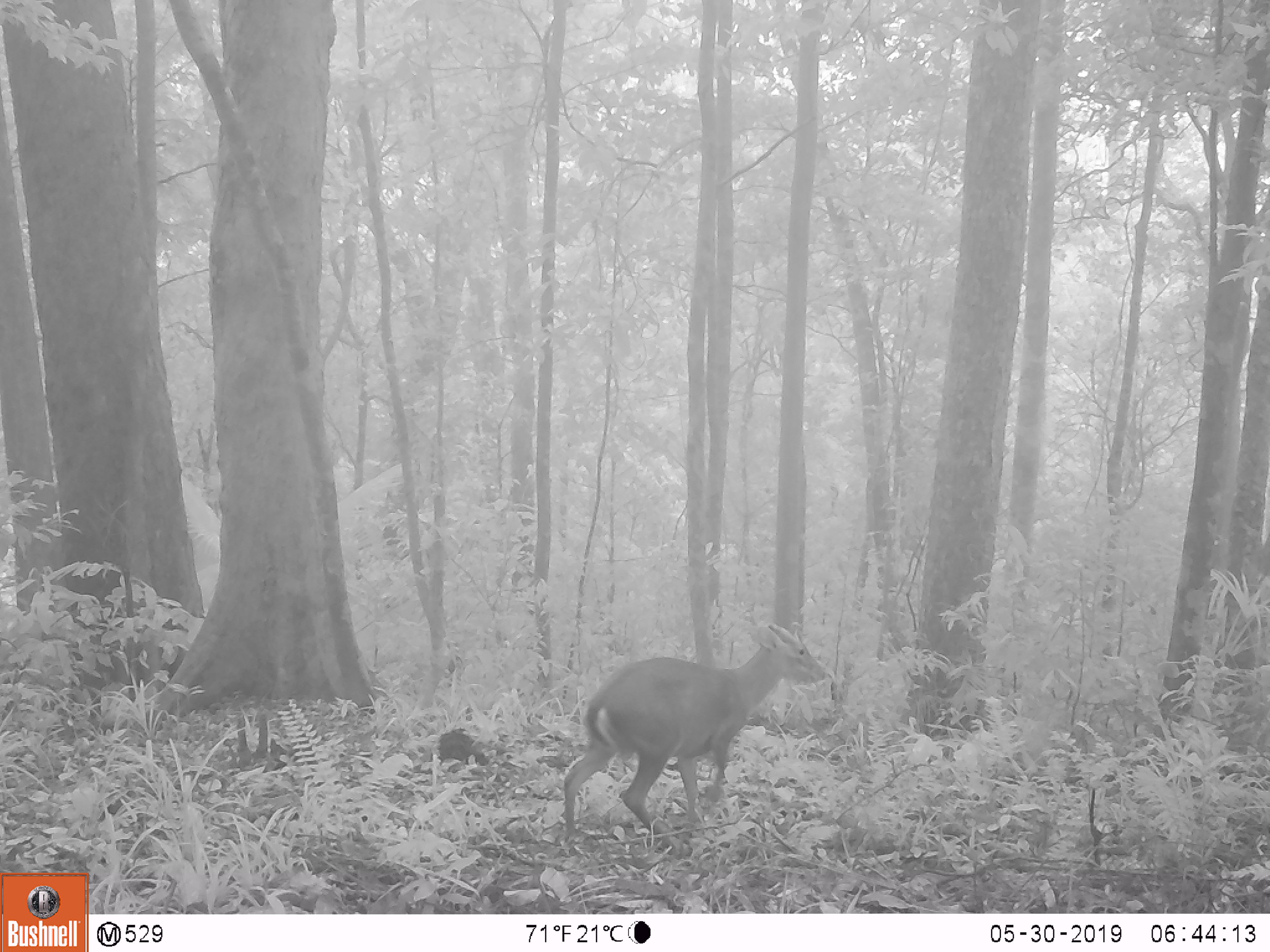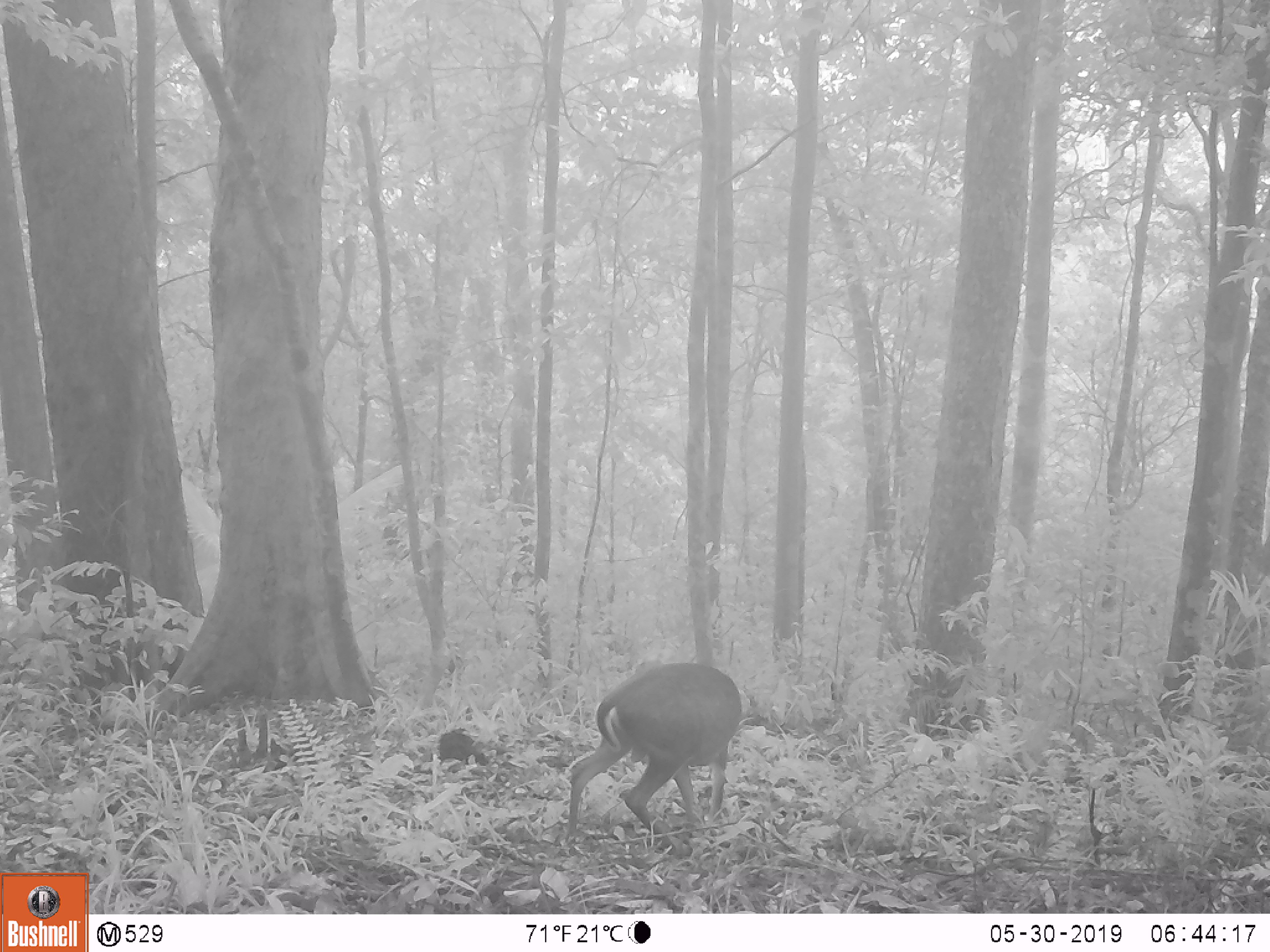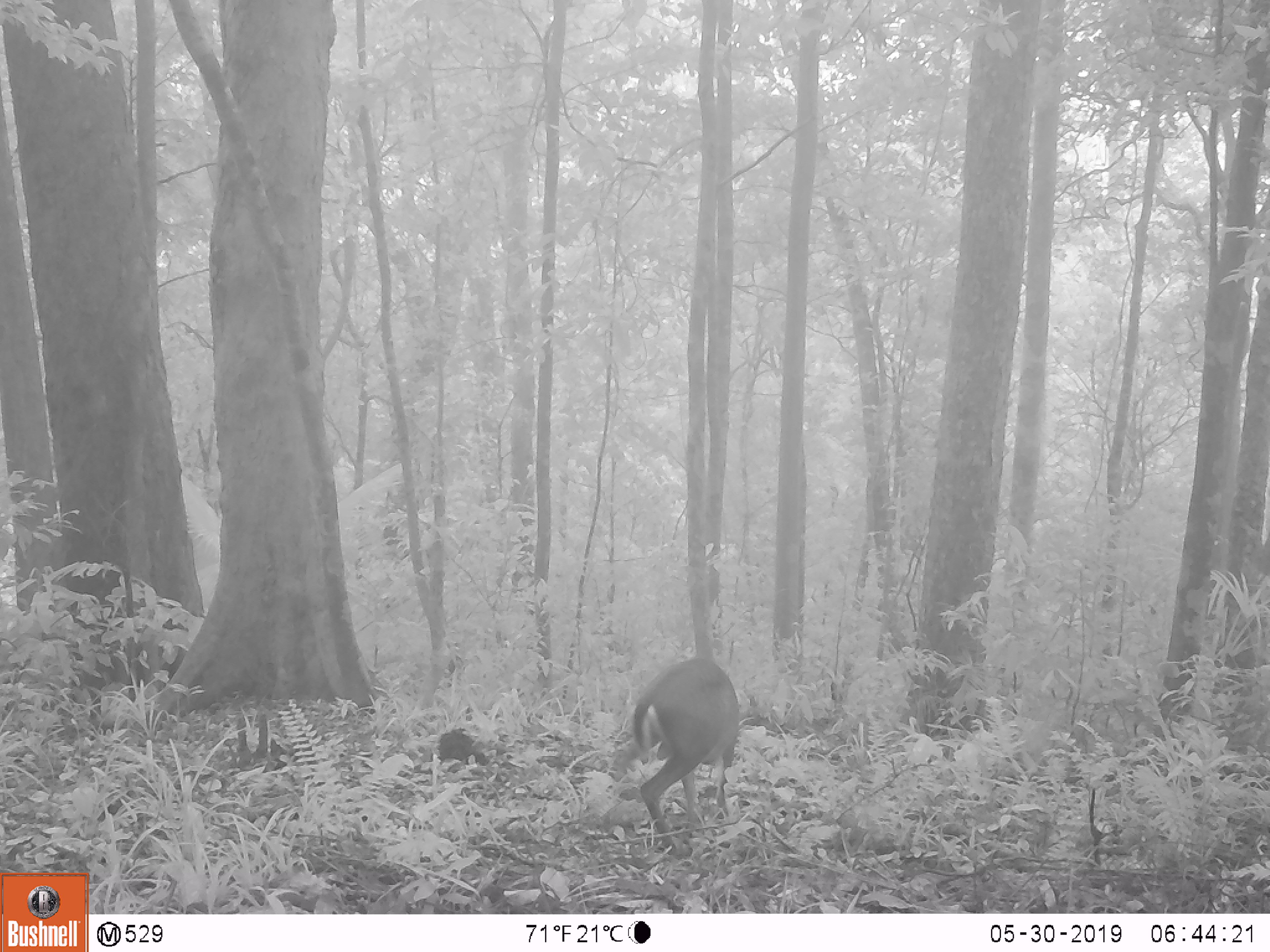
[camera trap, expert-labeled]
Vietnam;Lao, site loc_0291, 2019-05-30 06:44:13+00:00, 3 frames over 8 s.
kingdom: Animalia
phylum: Chordata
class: Mammalia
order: Artiodactyla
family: Cervidae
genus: Muntiacus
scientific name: Muntiacus rooseveltorum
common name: roosevelt's muntjac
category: roosevelts muntjac group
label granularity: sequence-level